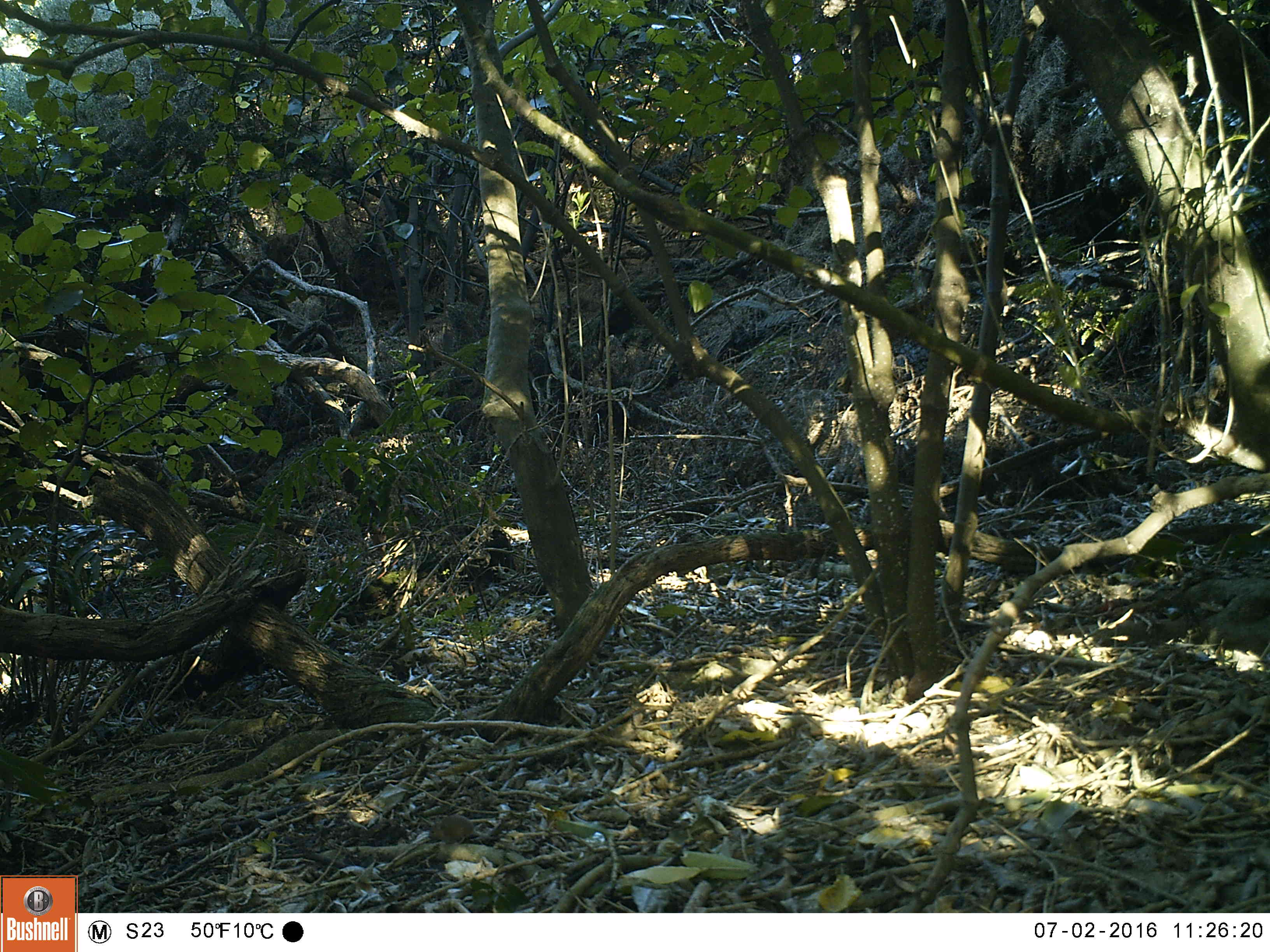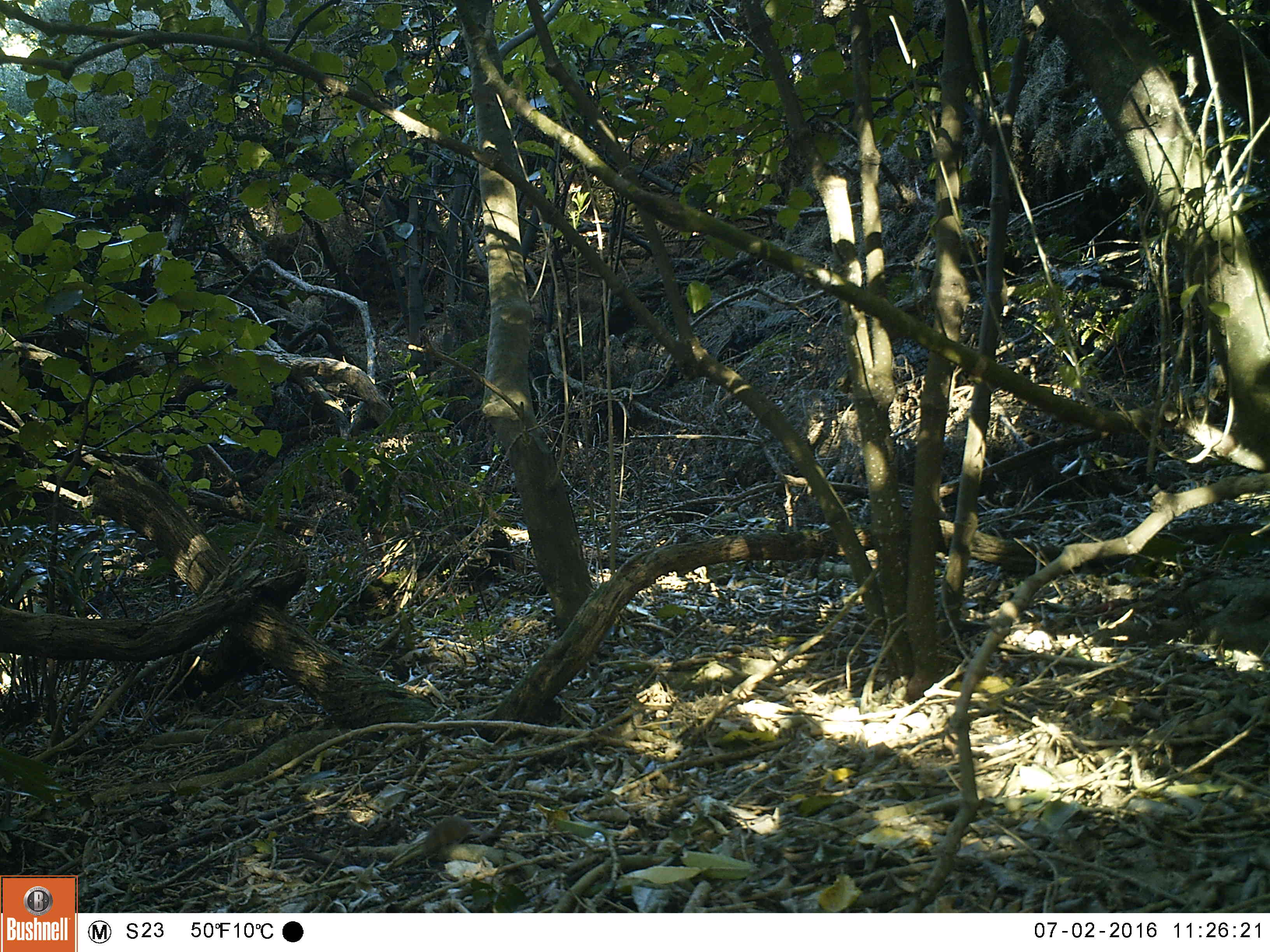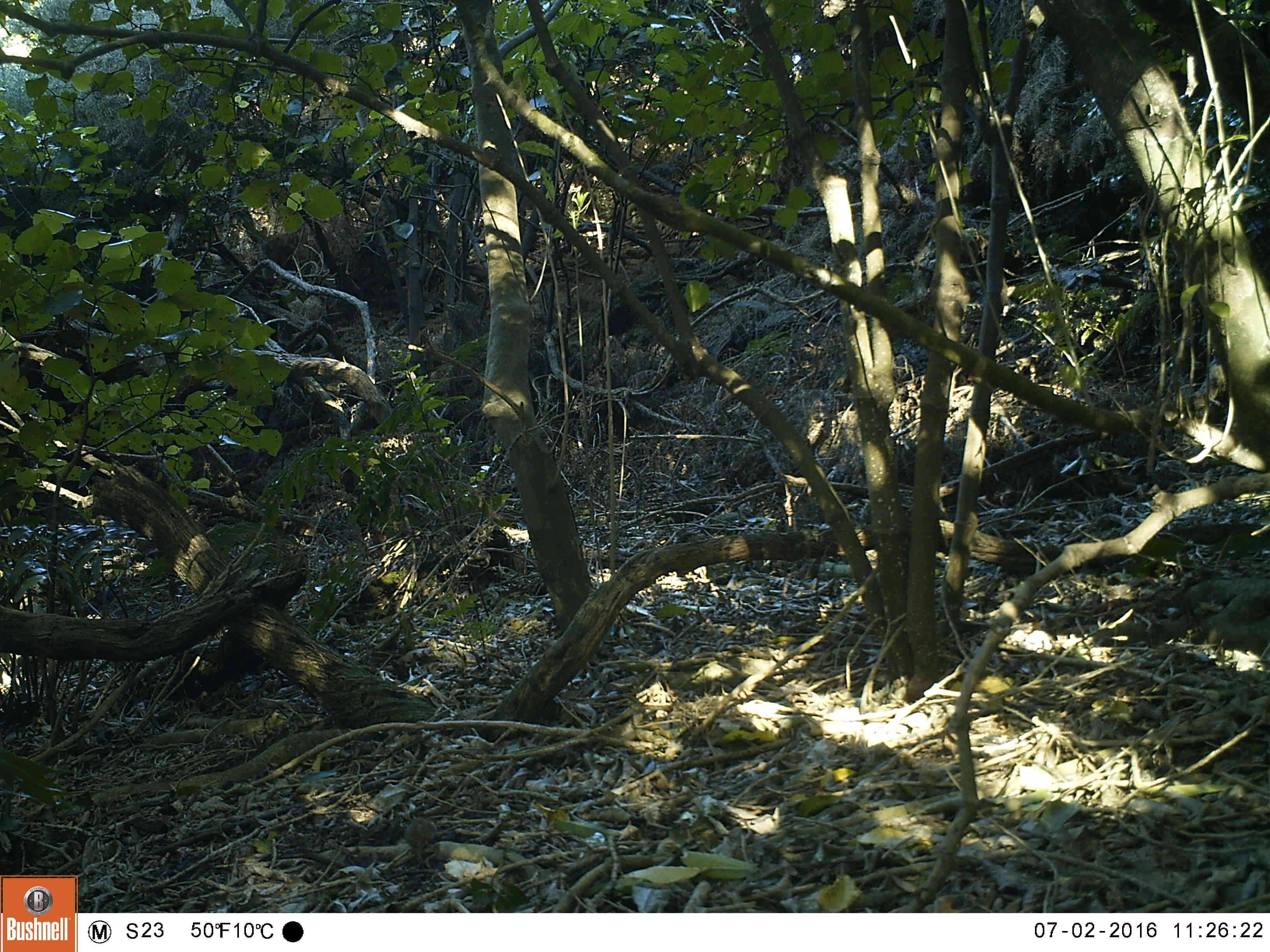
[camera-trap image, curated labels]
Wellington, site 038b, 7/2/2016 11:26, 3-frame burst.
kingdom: Animalia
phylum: Chordata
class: Mammalia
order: Rodentia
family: Muridae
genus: Mus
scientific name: Mus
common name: mouse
Mouse (Mus).